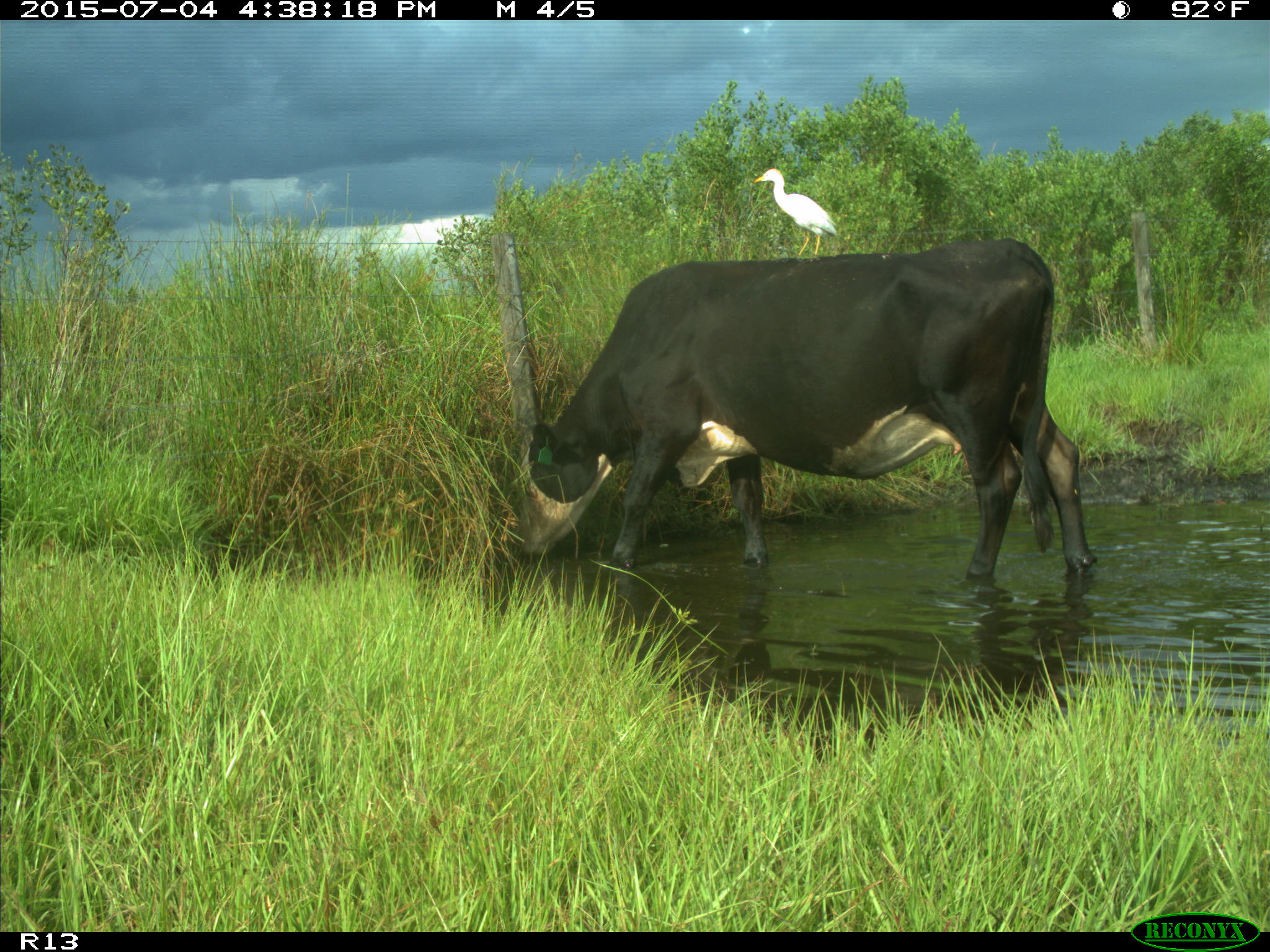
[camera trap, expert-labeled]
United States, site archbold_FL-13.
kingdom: Animalia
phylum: Chordata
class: Mammalia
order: Artiodactyla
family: Bovidae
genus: Bos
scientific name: Bos taurus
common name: domestic cow